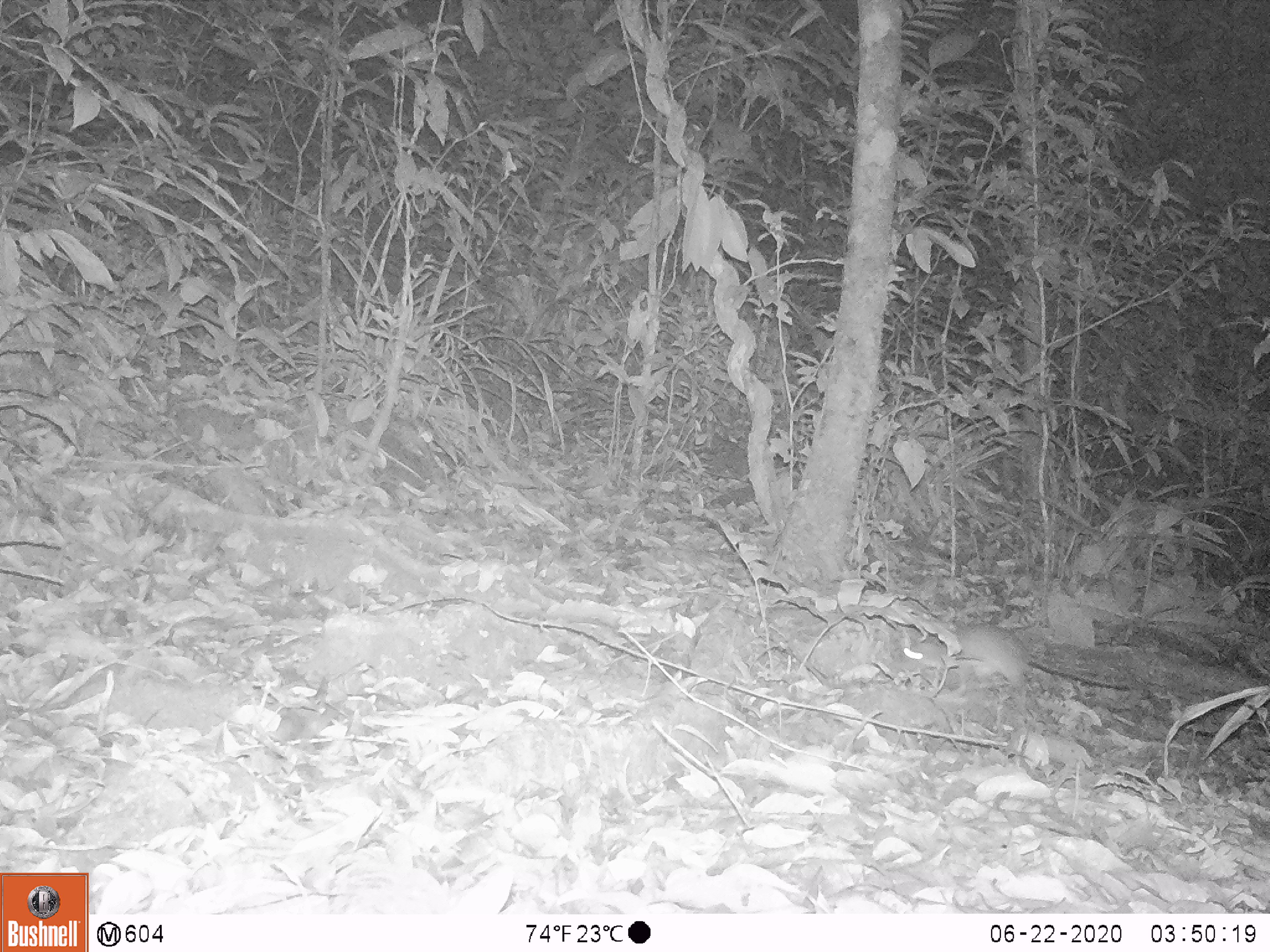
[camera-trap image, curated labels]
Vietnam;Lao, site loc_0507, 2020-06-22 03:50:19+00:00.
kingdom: Animalia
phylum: Chordata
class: Mammalia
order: Rodentia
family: Muridae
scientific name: Muridae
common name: old-world mice and rats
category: unidentified murid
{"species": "unidentified murid (old-world mice and rats) (Muridae)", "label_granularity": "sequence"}